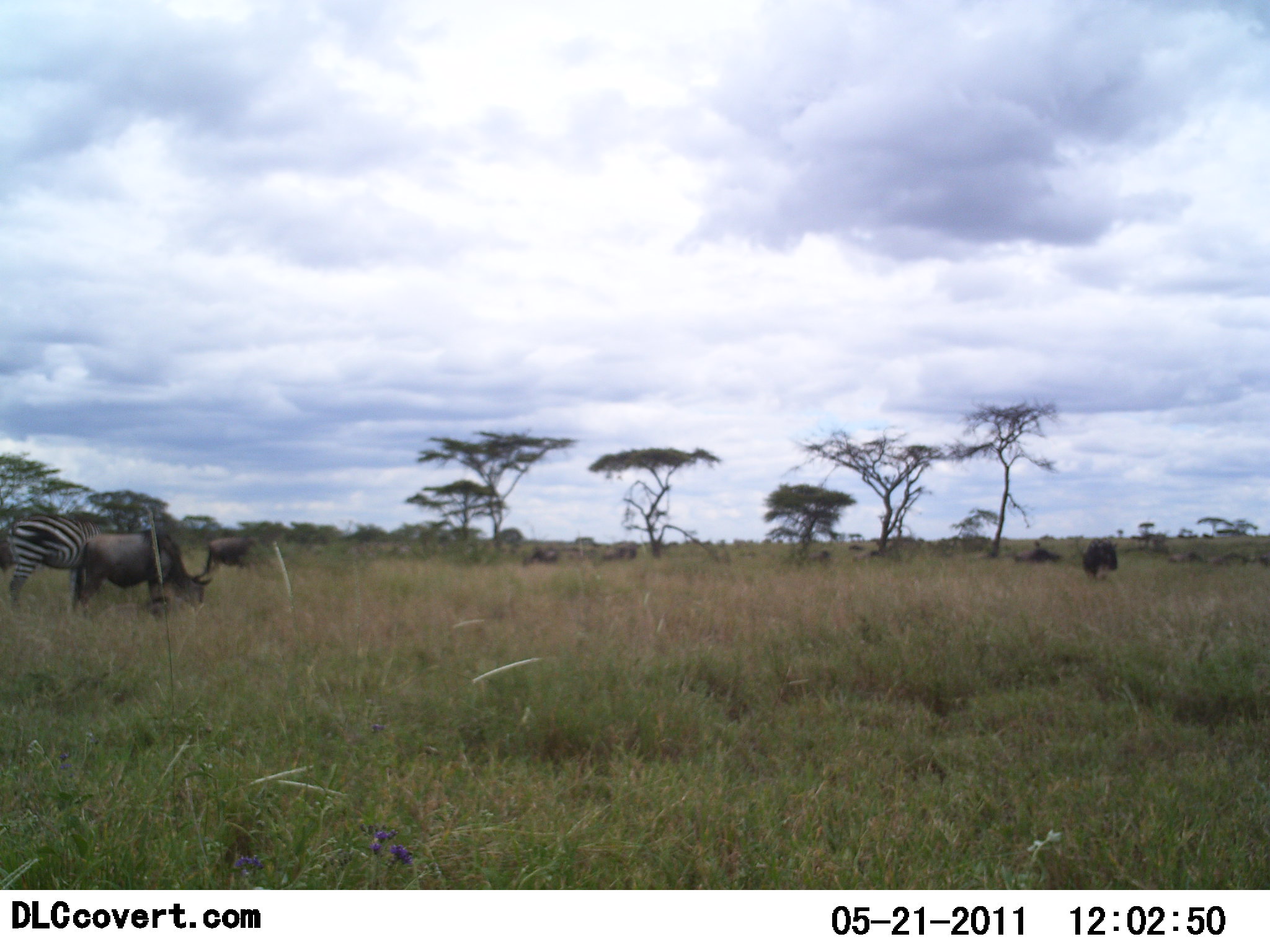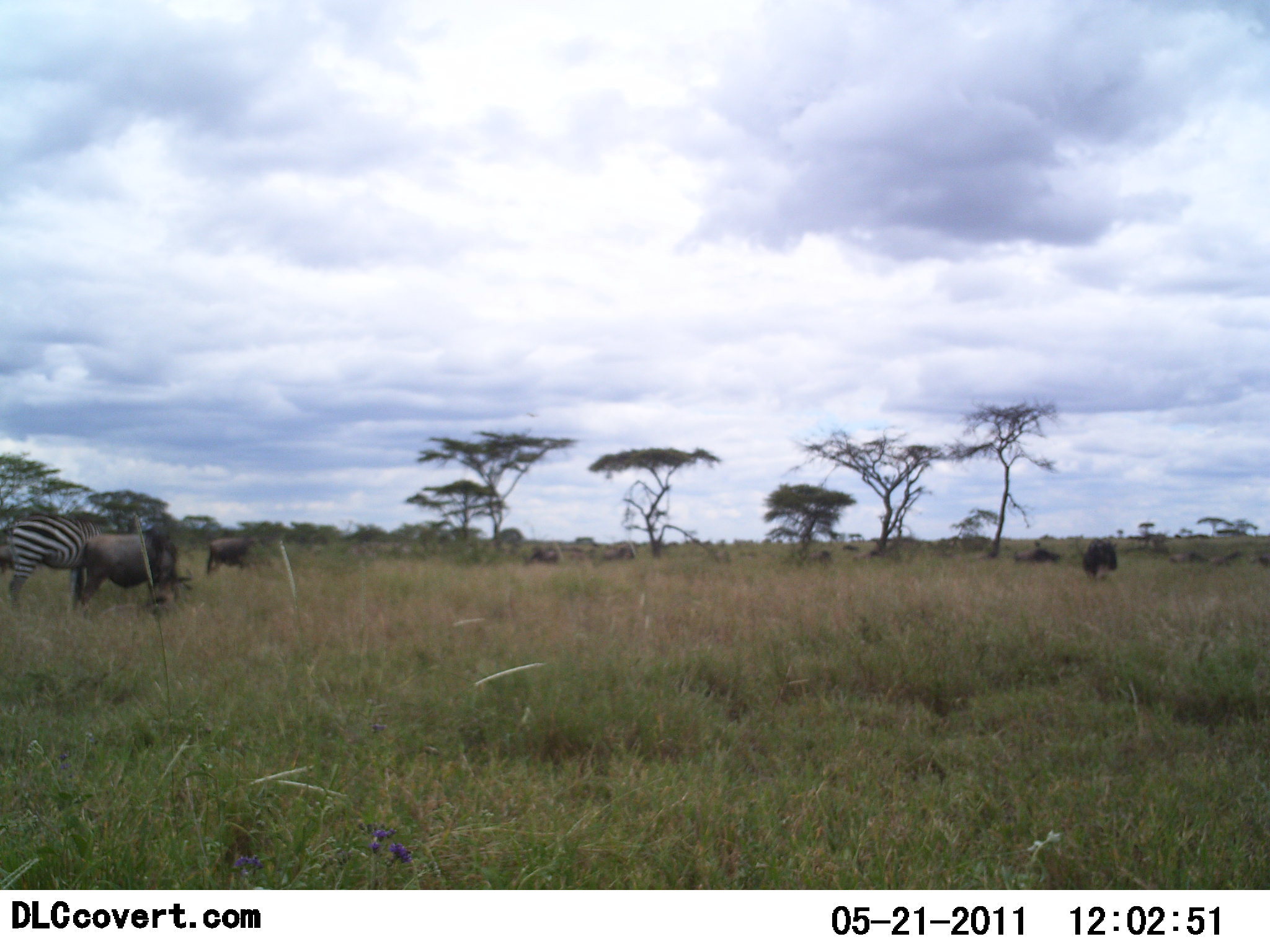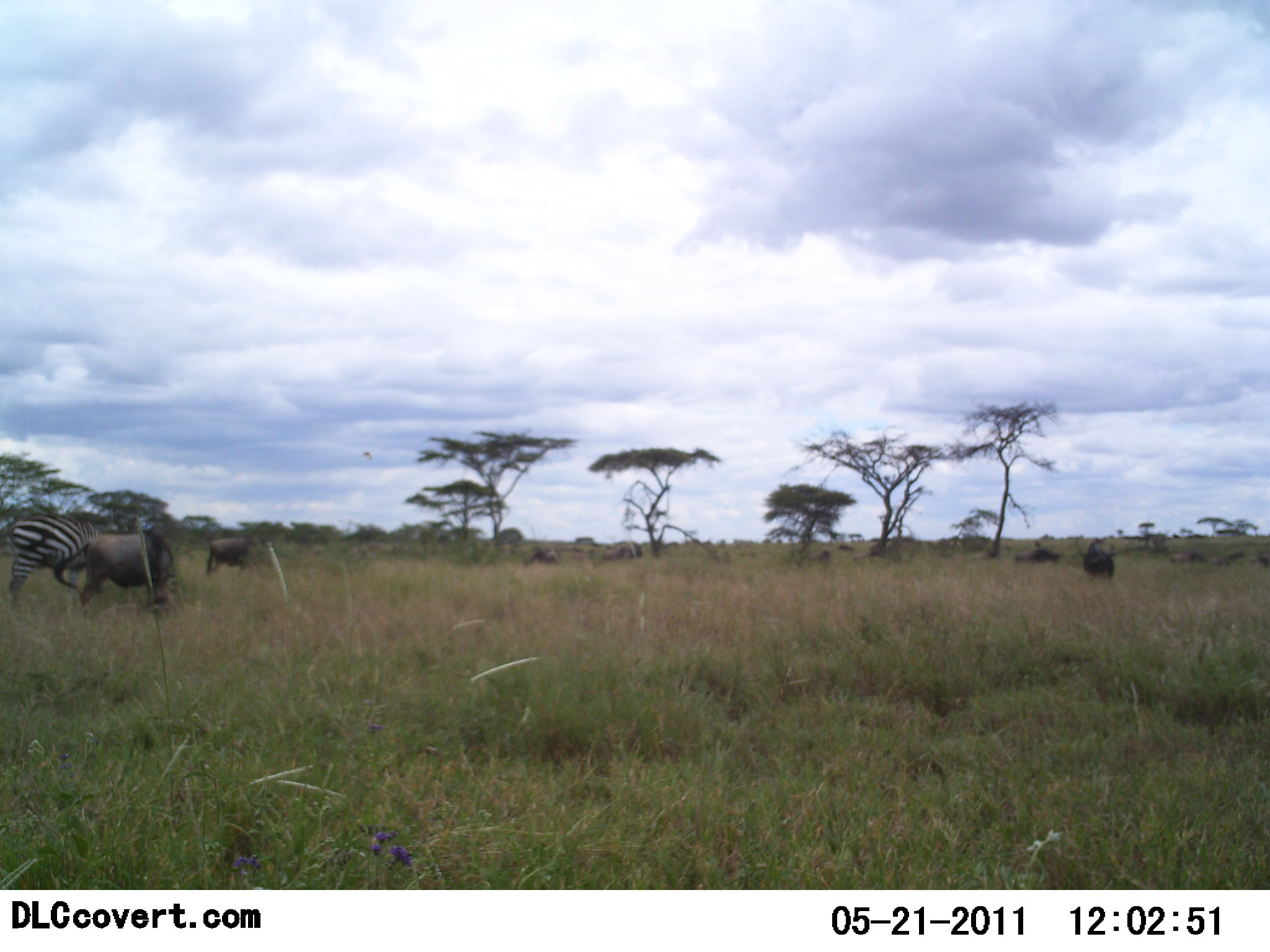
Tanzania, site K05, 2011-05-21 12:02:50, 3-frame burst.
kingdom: Animalia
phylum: Chordata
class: Mammalia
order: Artiodactyla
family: Bovidae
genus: Connochaetes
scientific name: Connochaetes taurinus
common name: blue wildebeest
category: wildebeest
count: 4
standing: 50%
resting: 0%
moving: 0%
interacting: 0%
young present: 0%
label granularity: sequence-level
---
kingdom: Animalia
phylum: Chordata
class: Mammalia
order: Perissodactyla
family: Equidae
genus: Equus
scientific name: Equus quagga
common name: plains zebra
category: zebra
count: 1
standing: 57%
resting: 0%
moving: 0%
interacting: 0%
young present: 0%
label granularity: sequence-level